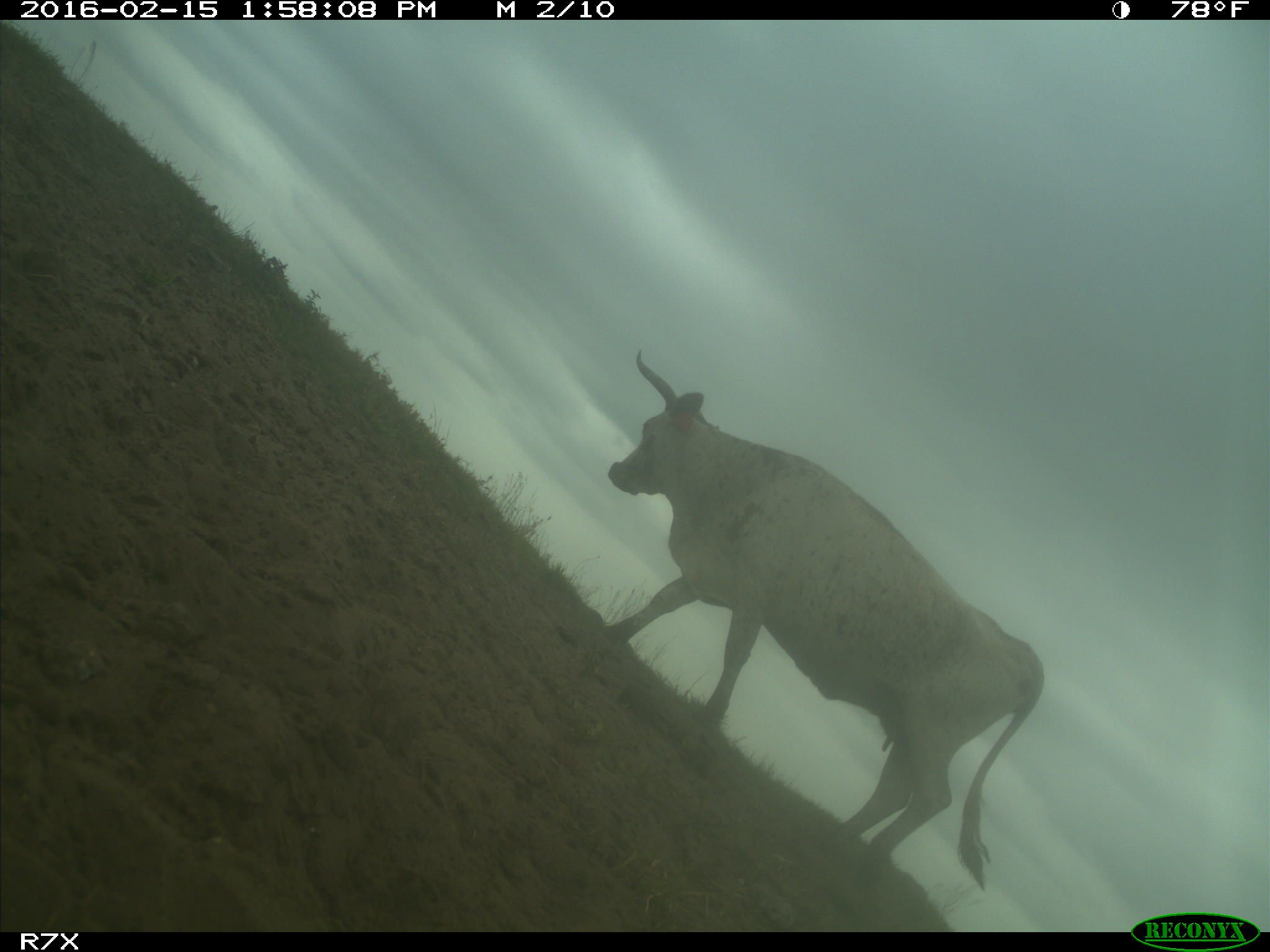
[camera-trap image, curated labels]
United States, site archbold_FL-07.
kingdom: Animalia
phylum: Chordata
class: Mammalia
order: Artiodactyla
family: Bovidae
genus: Bos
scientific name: Bos taurus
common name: domestic cow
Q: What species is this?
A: Bos taurus (domestic cow).